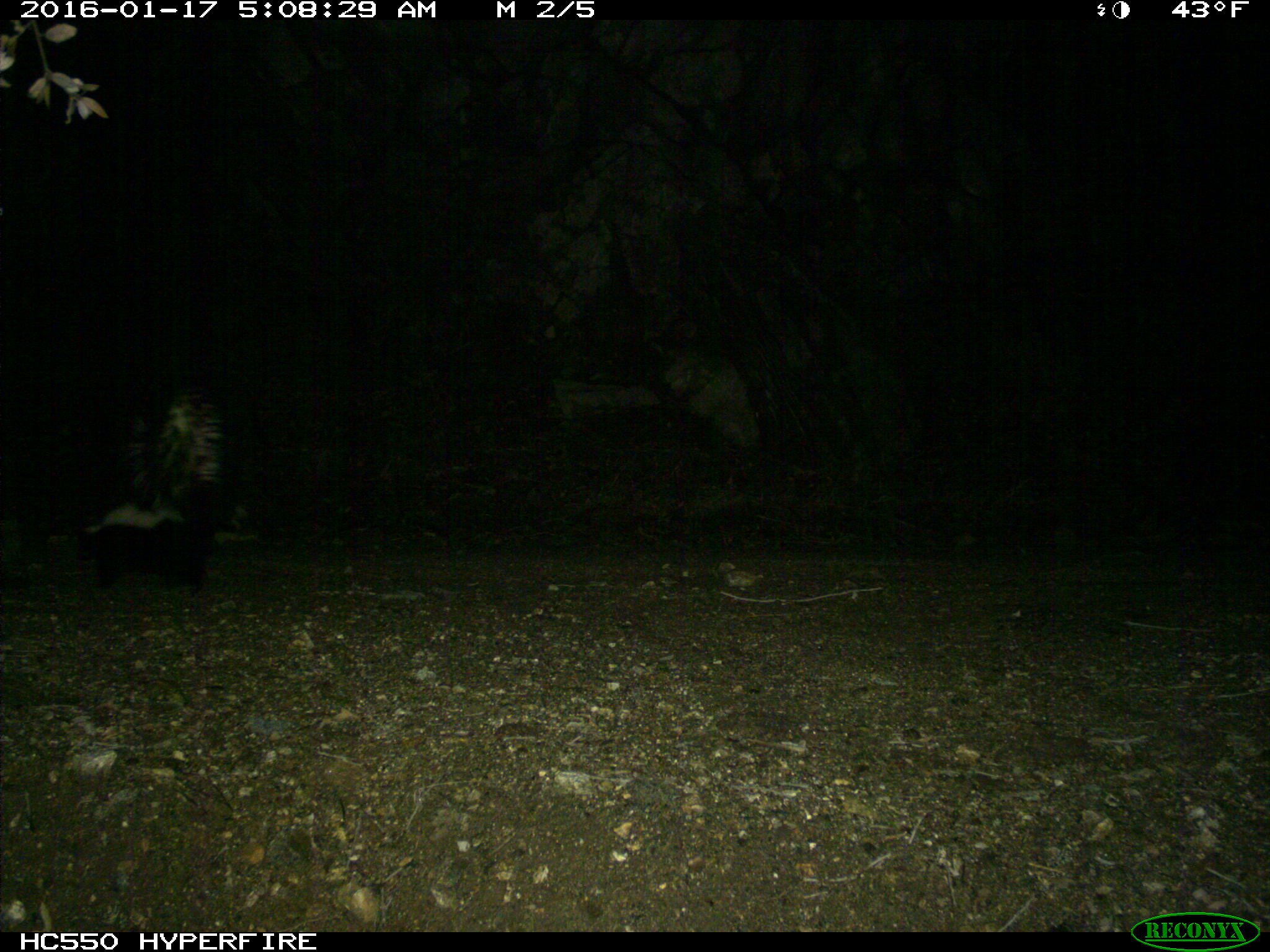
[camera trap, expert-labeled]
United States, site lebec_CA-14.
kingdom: Animalia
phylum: Chordata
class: Mammalia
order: Carnivora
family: Mephitidae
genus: Mephitis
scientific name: Mephitis mephitis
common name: striped skunk